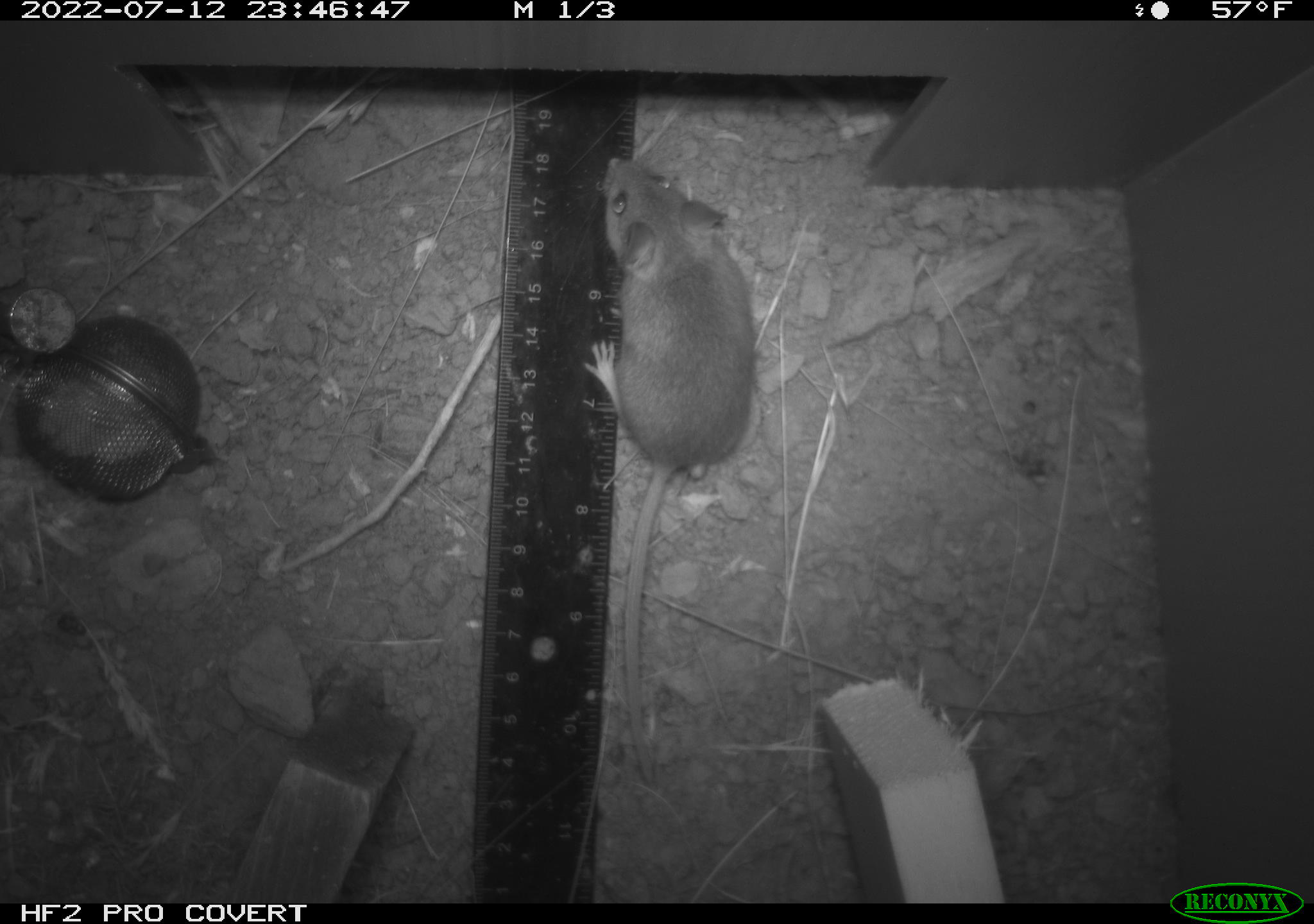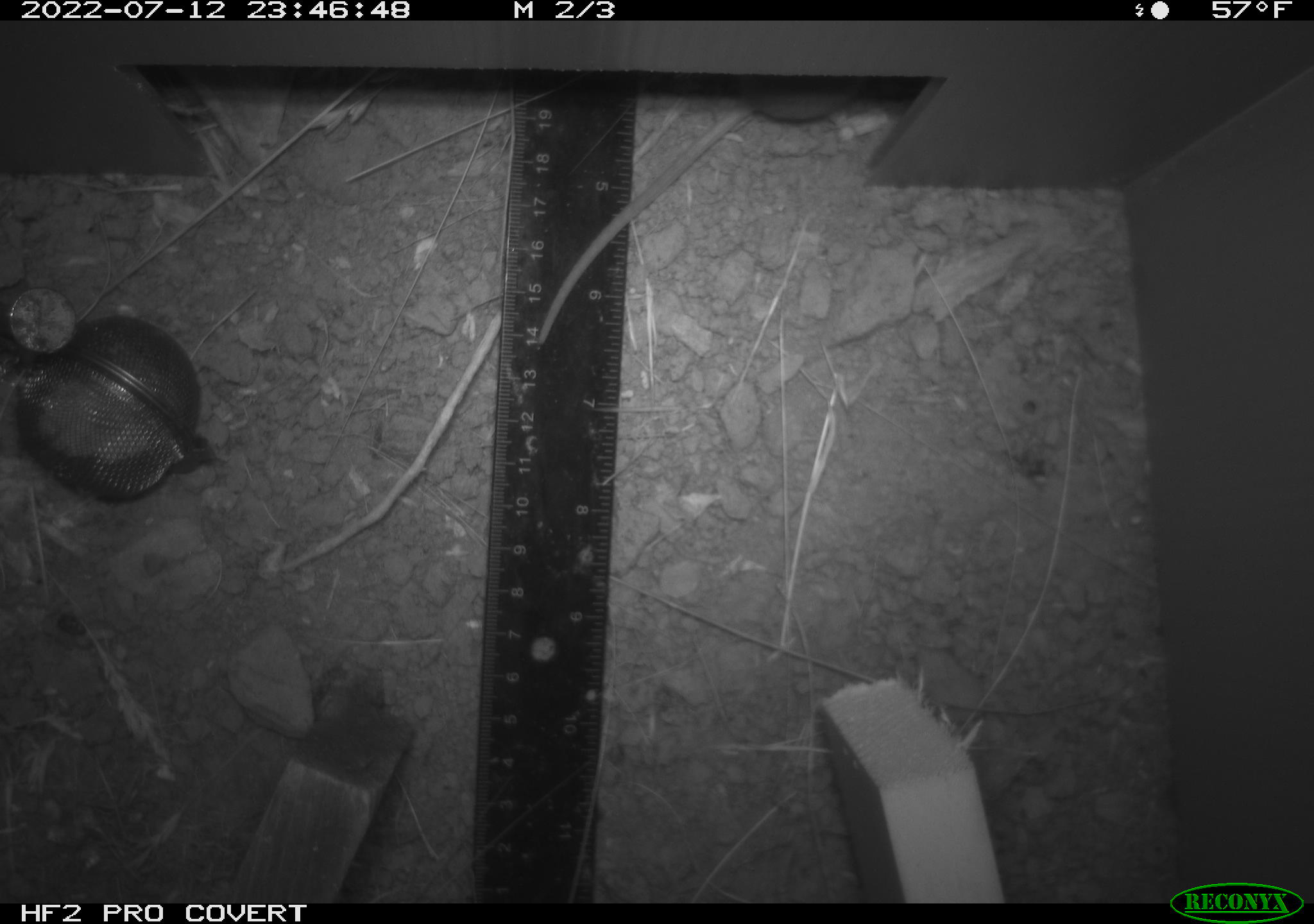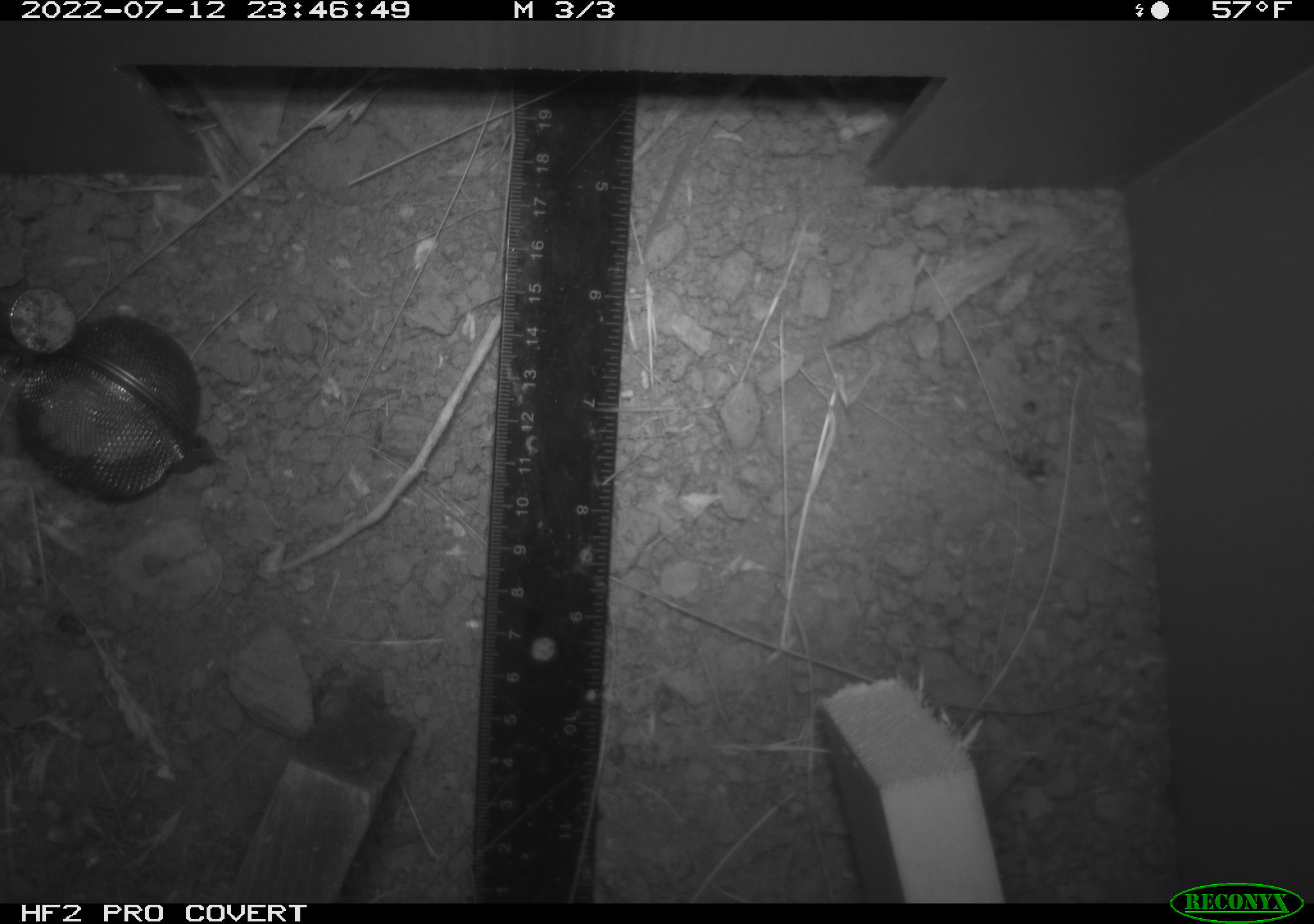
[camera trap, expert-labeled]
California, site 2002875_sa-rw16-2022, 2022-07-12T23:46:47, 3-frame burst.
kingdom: Animalia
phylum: Chordata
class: Mammalia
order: Rodentia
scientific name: Rodentia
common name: mouse species